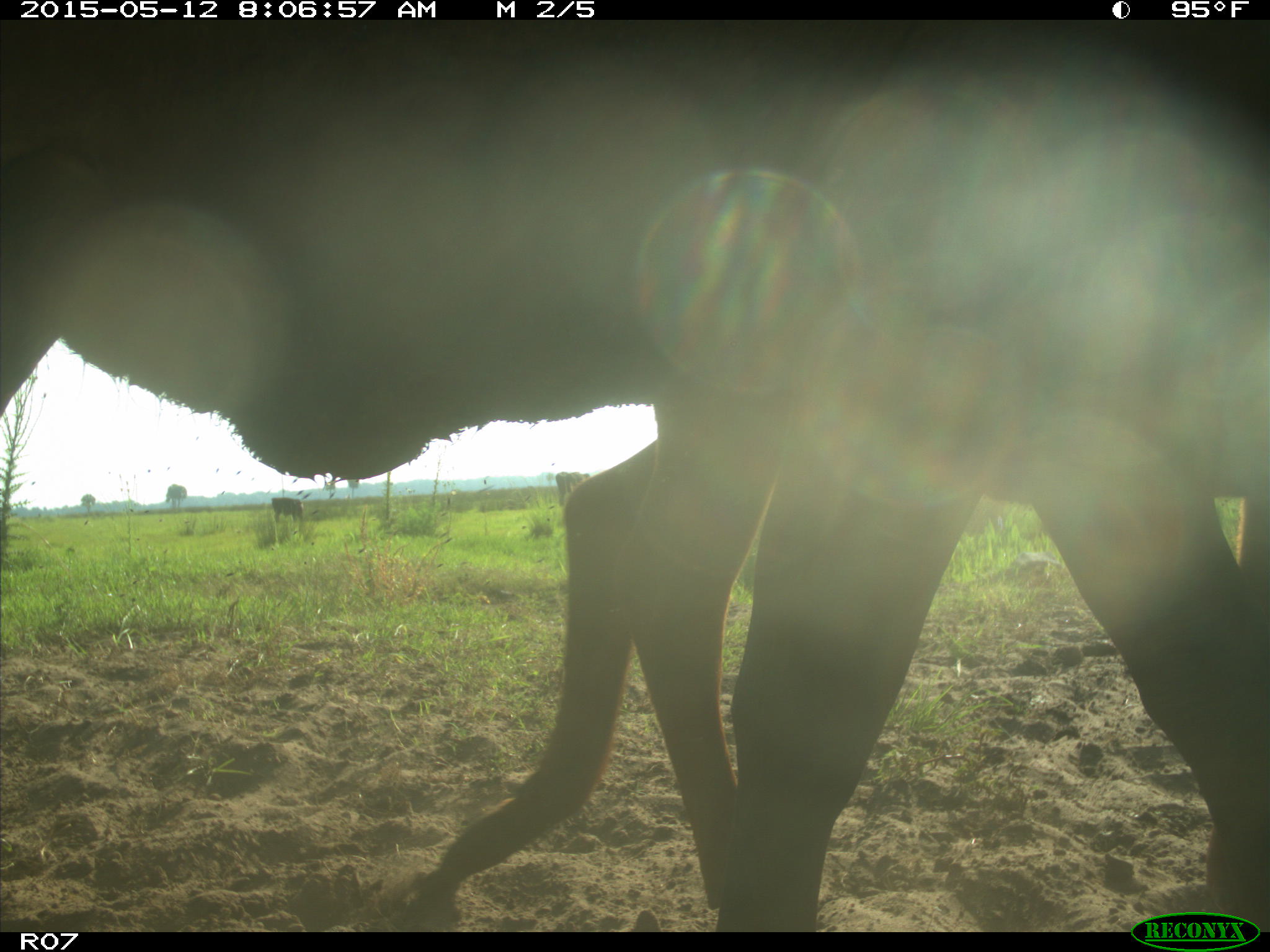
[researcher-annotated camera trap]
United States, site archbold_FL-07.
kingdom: Animalia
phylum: Chordata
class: Mammalia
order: Artiodactyla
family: Bovidae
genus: Bos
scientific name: Bos taurus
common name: domestic cow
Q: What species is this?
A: Bos taurus (domestic cow).